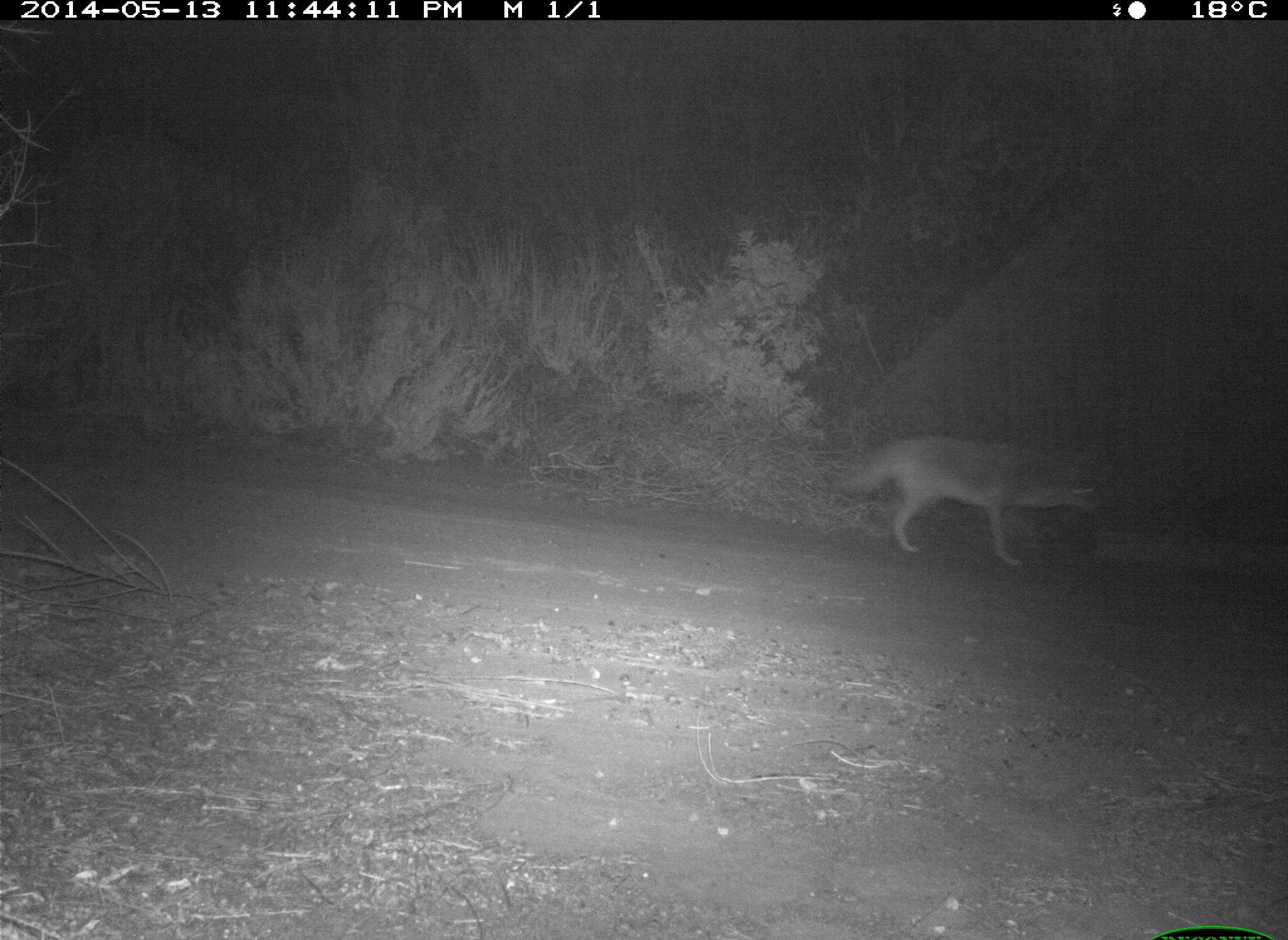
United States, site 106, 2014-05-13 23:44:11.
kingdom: Animalia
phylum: Chordata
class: Mammalia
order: Carnivora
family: Canidae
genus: Canis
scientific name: Canis latrans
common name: coyote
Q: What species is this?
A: Coyote (Canis latrans).